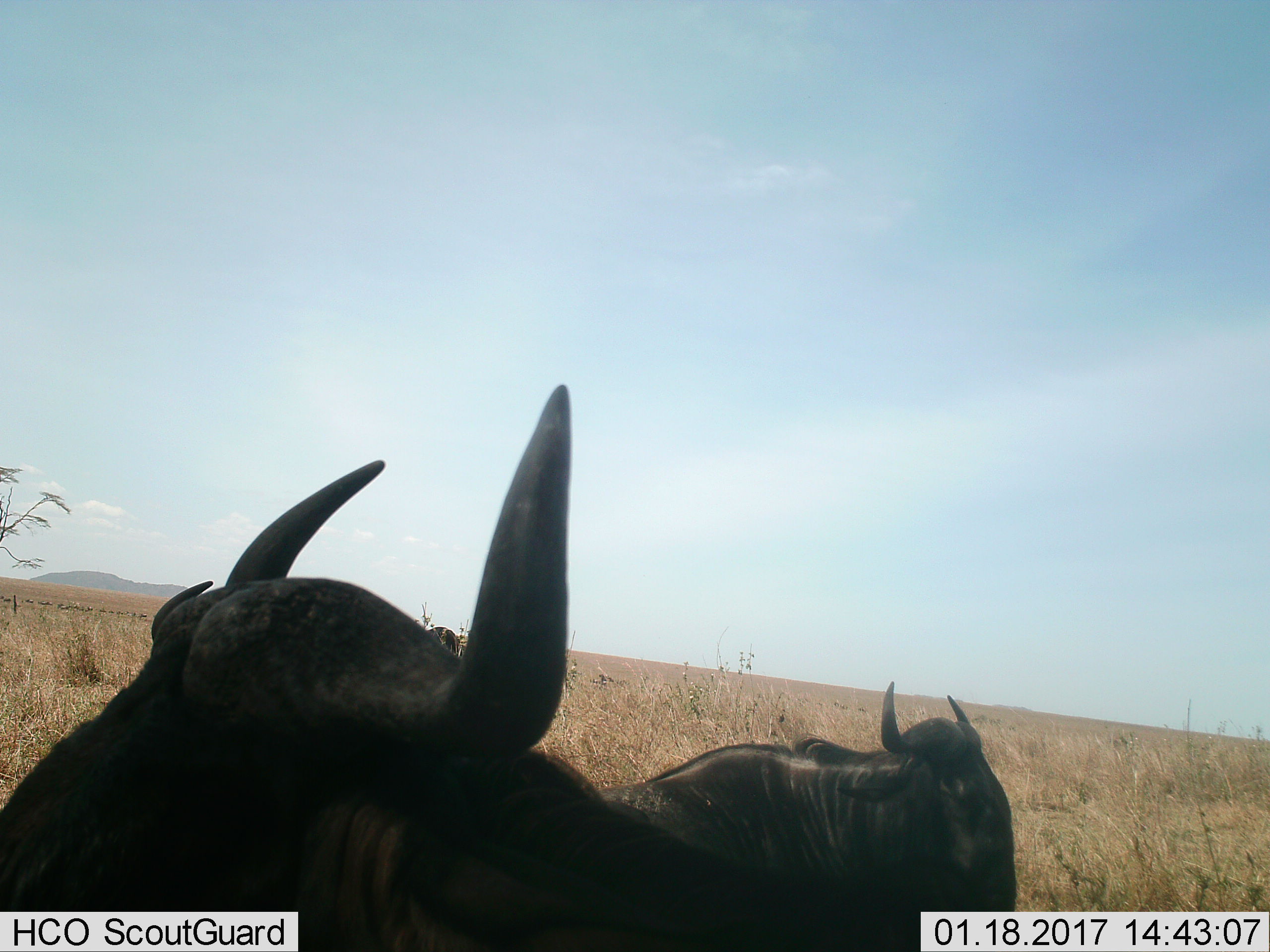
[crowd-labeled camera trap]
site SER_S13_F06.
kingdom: Animalia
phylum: Chordata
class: Mammalia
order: Artiodactyla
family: Bovidae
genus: Connochaetes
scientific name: Connochaetes taurinus taurinus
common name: blue wildebeest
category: wildebeestblue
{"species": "wildebeestblue (blue wildebeest) (Connochaetes taurinus taurinus)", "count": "3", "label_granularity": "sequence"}